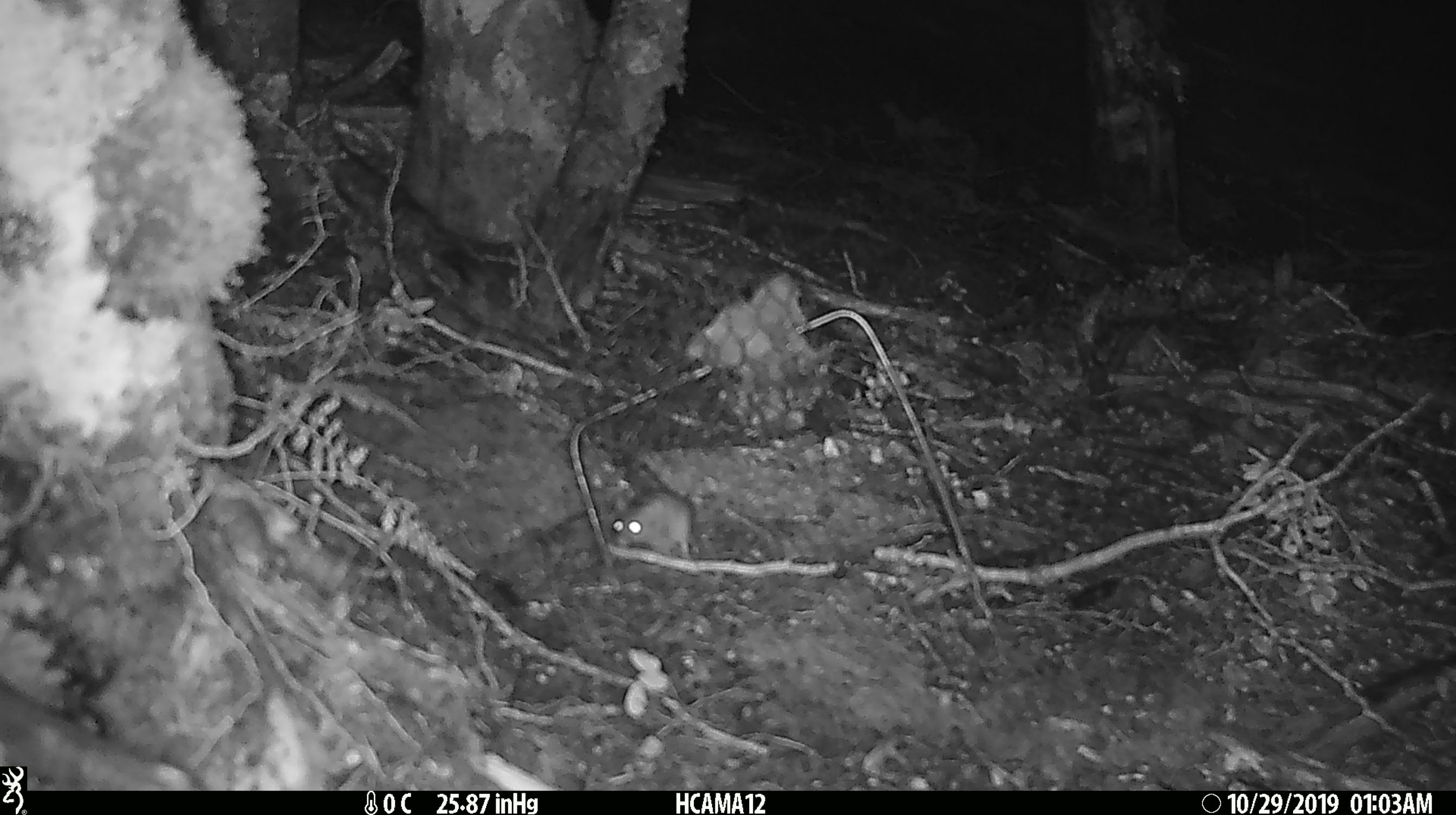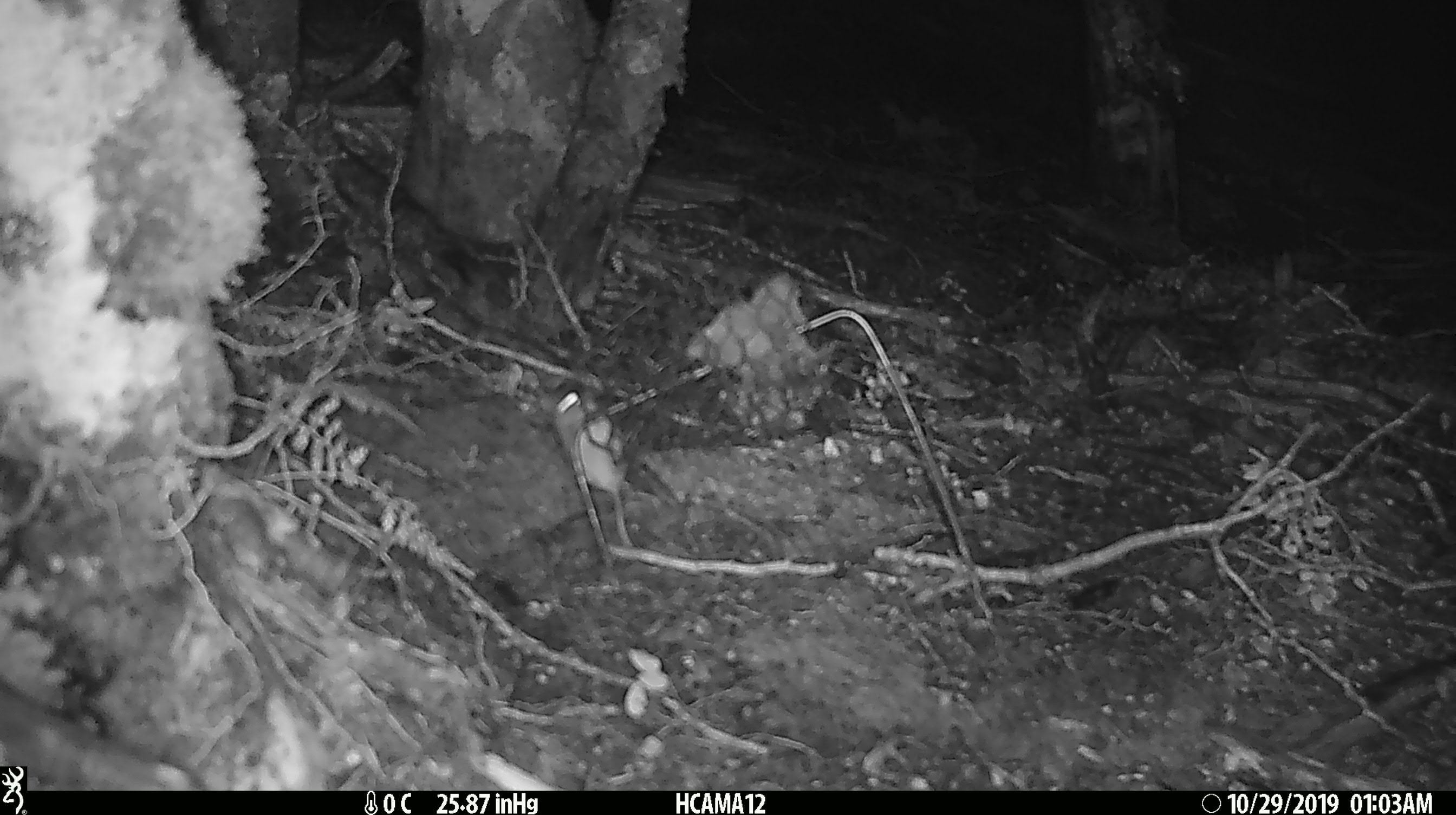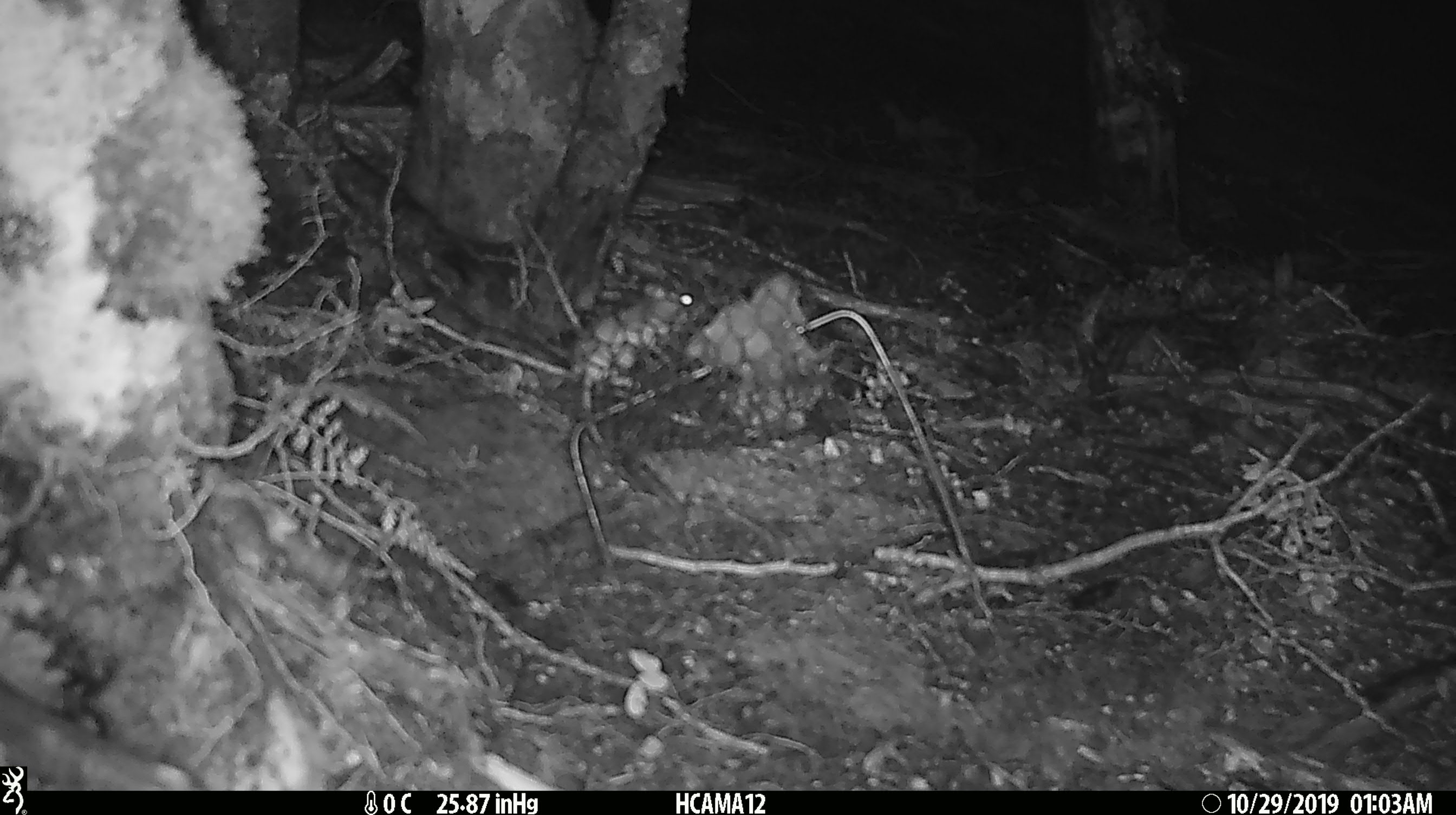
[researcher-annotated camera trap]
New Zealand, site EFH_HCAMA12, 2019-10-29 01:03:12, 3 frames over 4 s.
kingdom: Animalia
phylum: Chordata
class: Mammalia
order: Rodentia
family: Muridae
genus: Mus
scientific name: Mus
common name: mouse